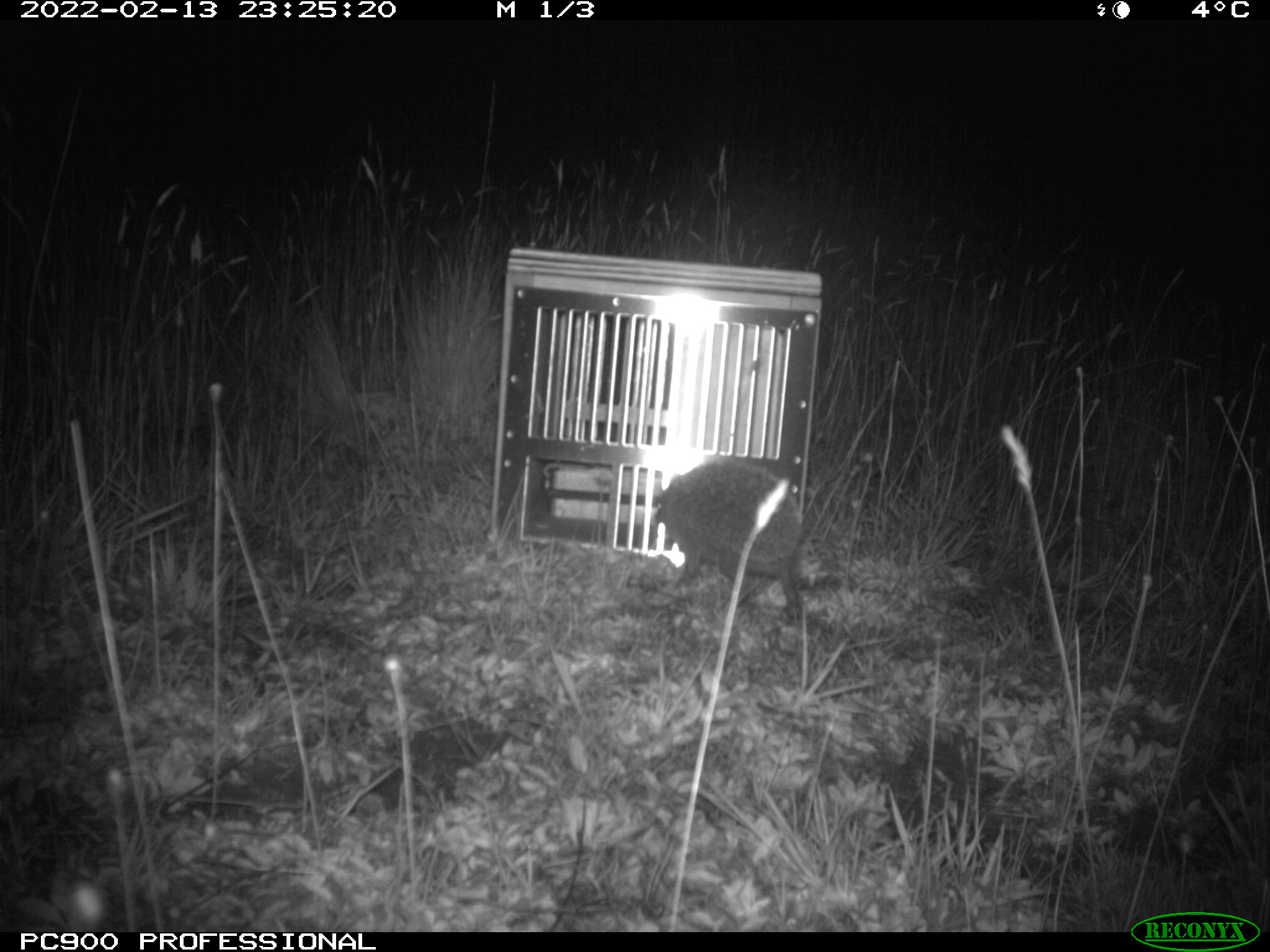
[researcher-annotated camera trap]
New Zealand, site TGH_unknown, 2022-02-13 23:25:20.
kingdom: Animalia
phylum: Chordata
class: Mammalia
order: Eulipotyphla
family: Erinaceidae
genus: Erinaceus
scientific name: Erinaceus europaeus europaeus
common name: european hedgehog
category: hedgehog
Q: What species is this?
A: Hedgehog (european hedgehog) (Erinaceus europaeus europaeus).